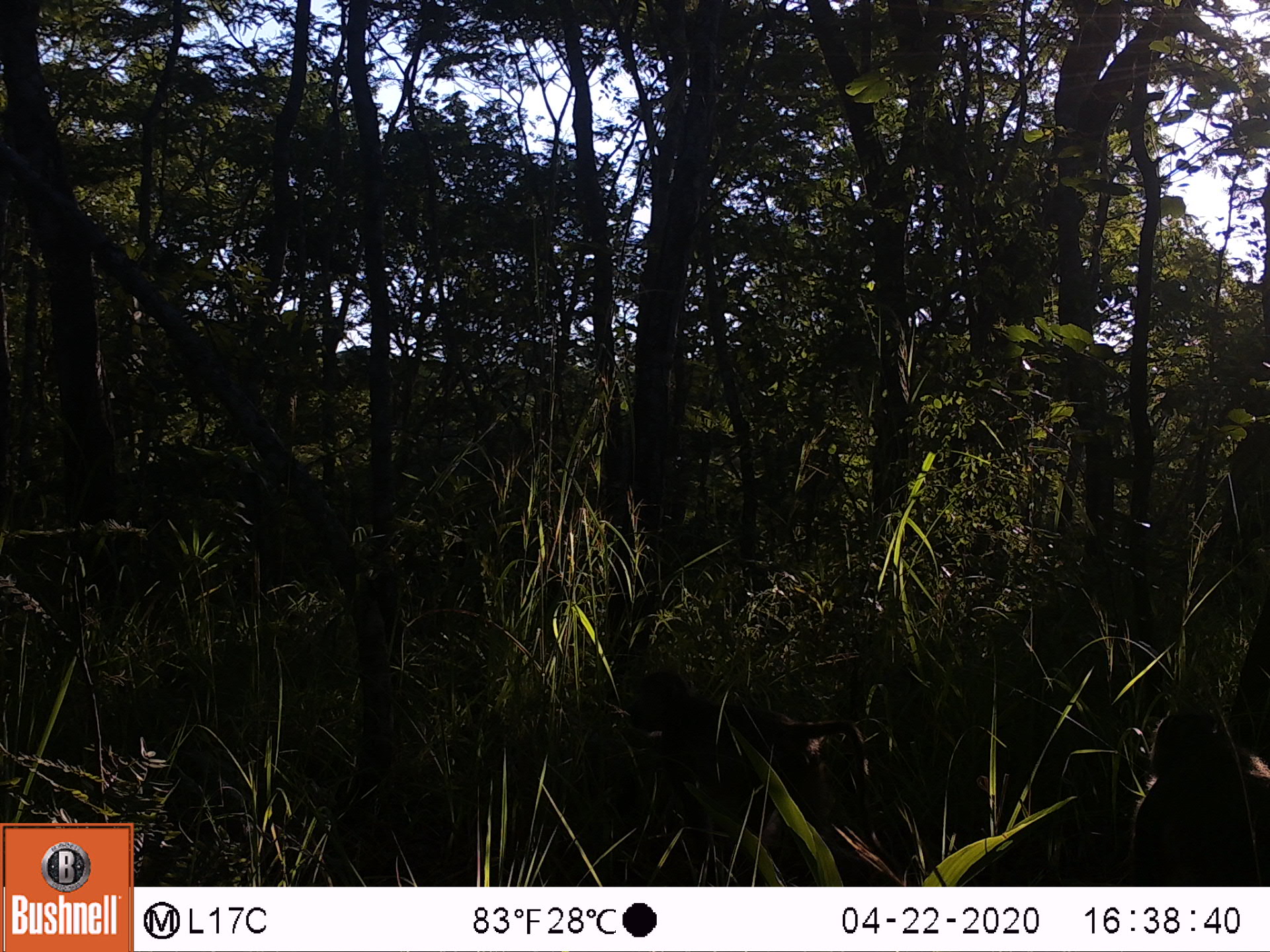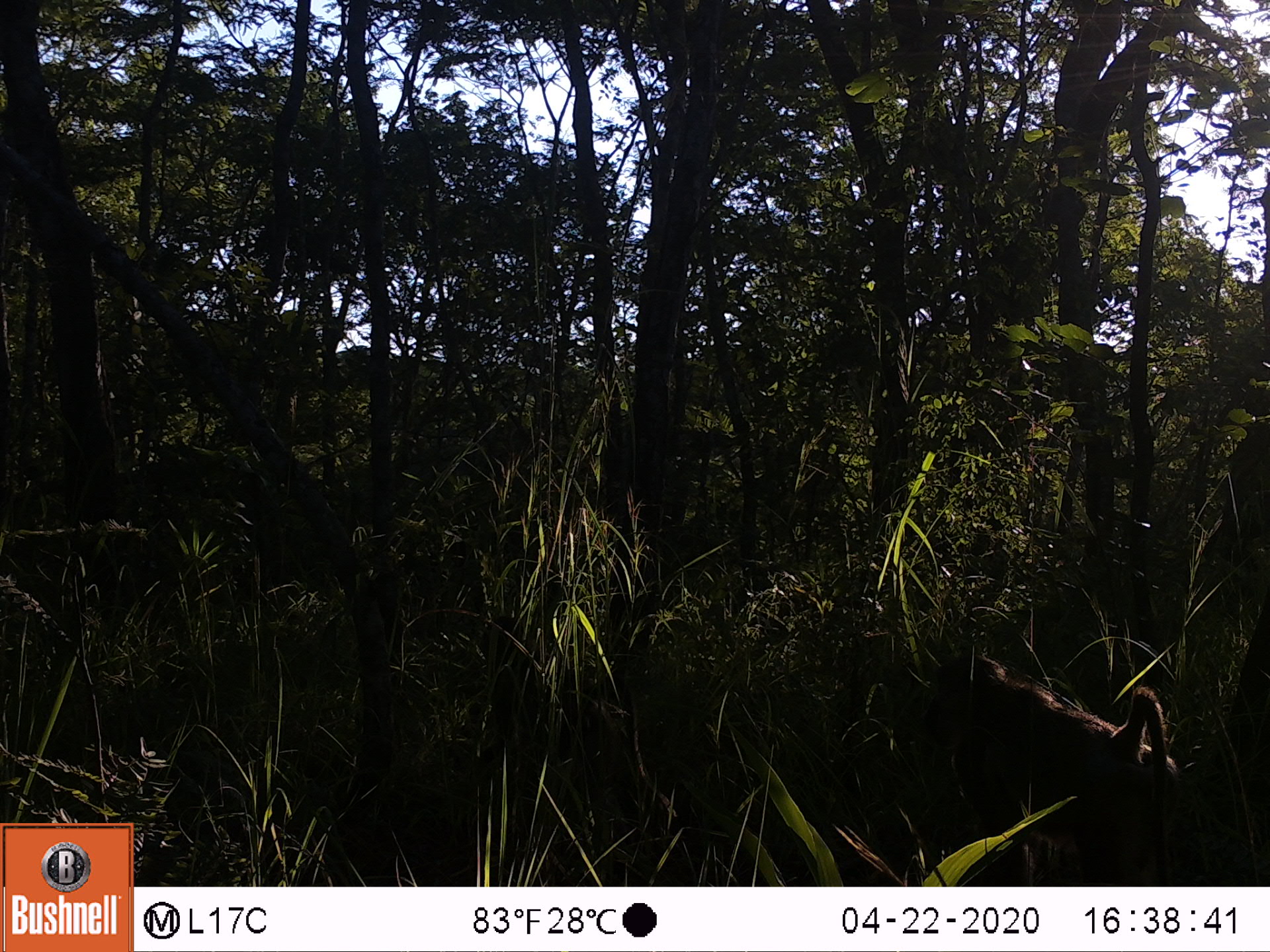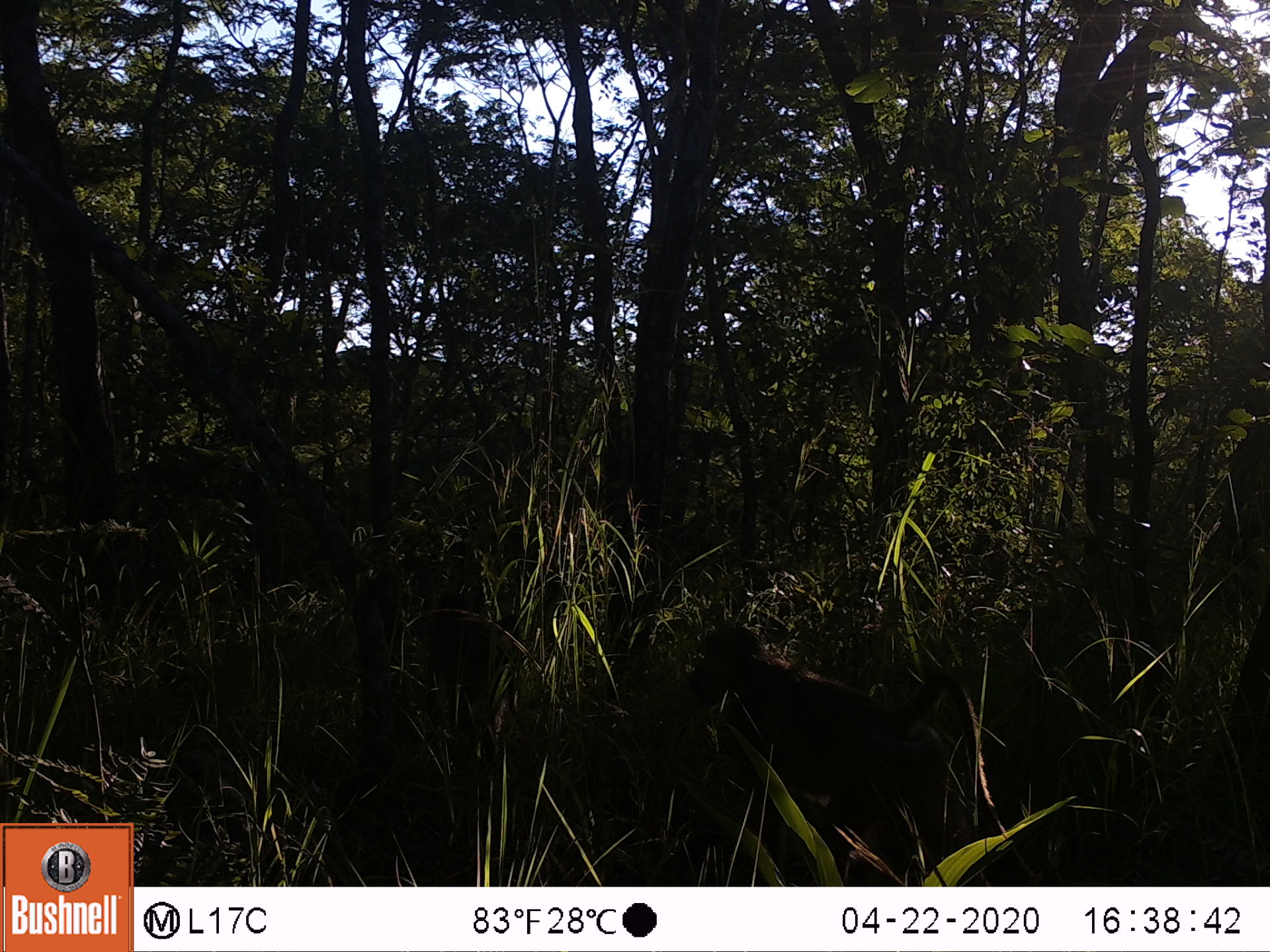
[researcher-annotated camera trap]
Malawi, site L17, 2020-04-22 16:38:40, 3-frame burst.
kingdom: Animalia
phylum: Chordata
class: Mammalia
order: Primates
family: Cercopithecidae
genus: Papio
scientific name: Papio cynocephalus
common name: yellow baboon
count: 1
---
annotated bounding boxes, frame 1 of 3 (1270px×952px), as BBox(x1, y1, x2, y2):
yellow baboon: BBox(627, 665, 870, 836)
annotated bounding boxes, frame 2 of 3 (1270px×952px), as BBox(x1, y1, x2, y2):
yellow baboon: BBox(921, 658, 1189, 878); BBox(912, 648, 916, 654)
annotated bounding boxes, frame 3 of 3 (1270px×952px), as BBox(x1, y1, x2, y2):
yellow baboon: BBox(678, 619, 998, 882)